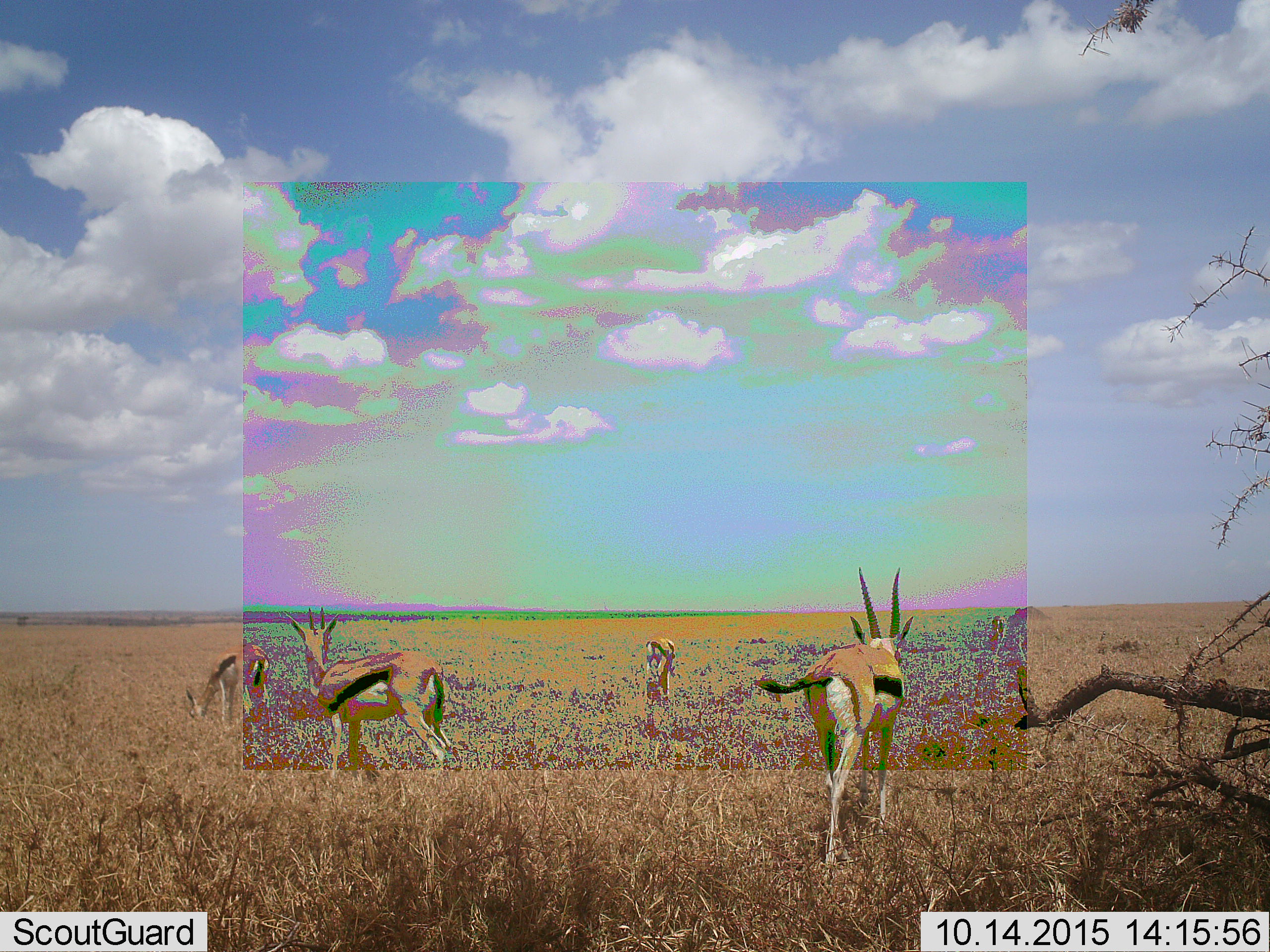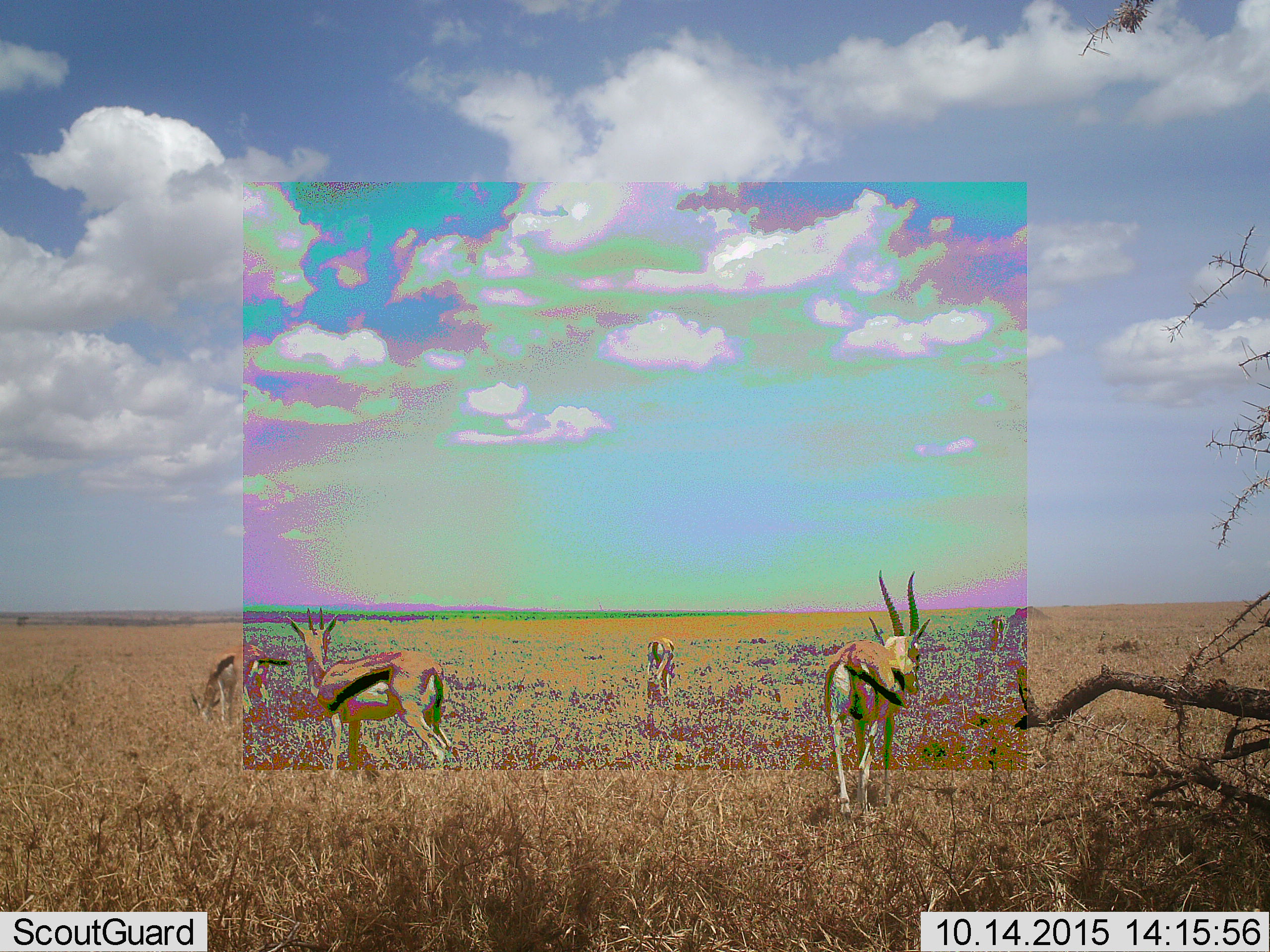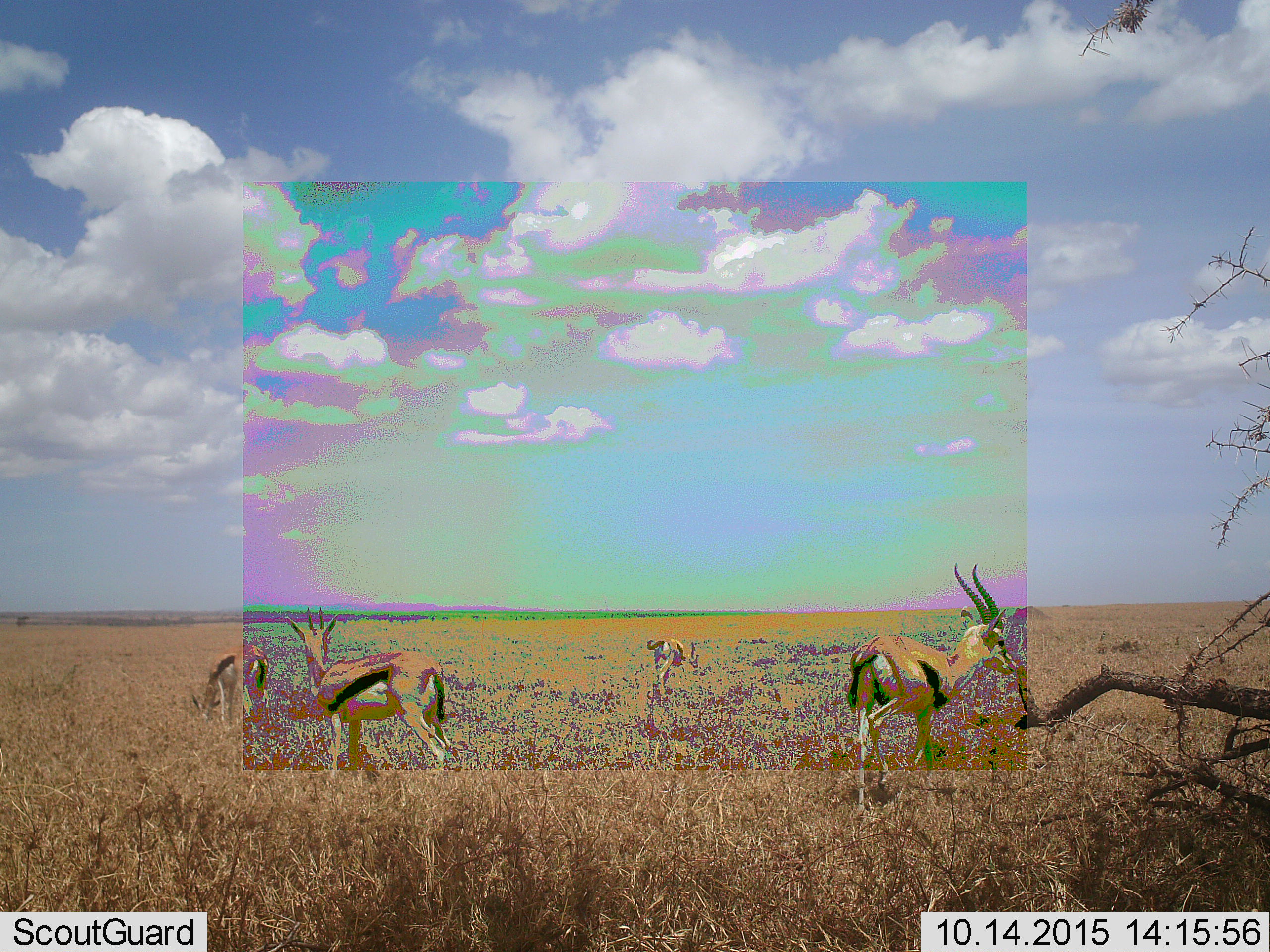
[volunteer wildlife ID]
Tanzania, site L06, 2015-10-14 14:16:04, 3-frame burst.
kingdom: Animalia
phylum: Chordata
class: Mammalia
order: Artiodactyla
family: Bovidae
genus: Eudorcas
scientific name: Eudorcas thomsonii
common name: thomson's gazelle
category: gazellethomsons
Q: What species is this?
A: Gazellethomsons (thomson's gazelle) (Eudorcas thomsonii).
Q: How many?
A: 4.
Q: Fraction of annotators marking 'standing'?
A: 89%.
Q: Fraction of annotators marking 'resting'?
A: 0%.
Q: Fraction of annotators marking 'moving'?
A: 78%.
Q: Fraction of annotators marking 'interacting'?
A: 0%.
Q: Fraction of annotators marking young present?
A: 0%.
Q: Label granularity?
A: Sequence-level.